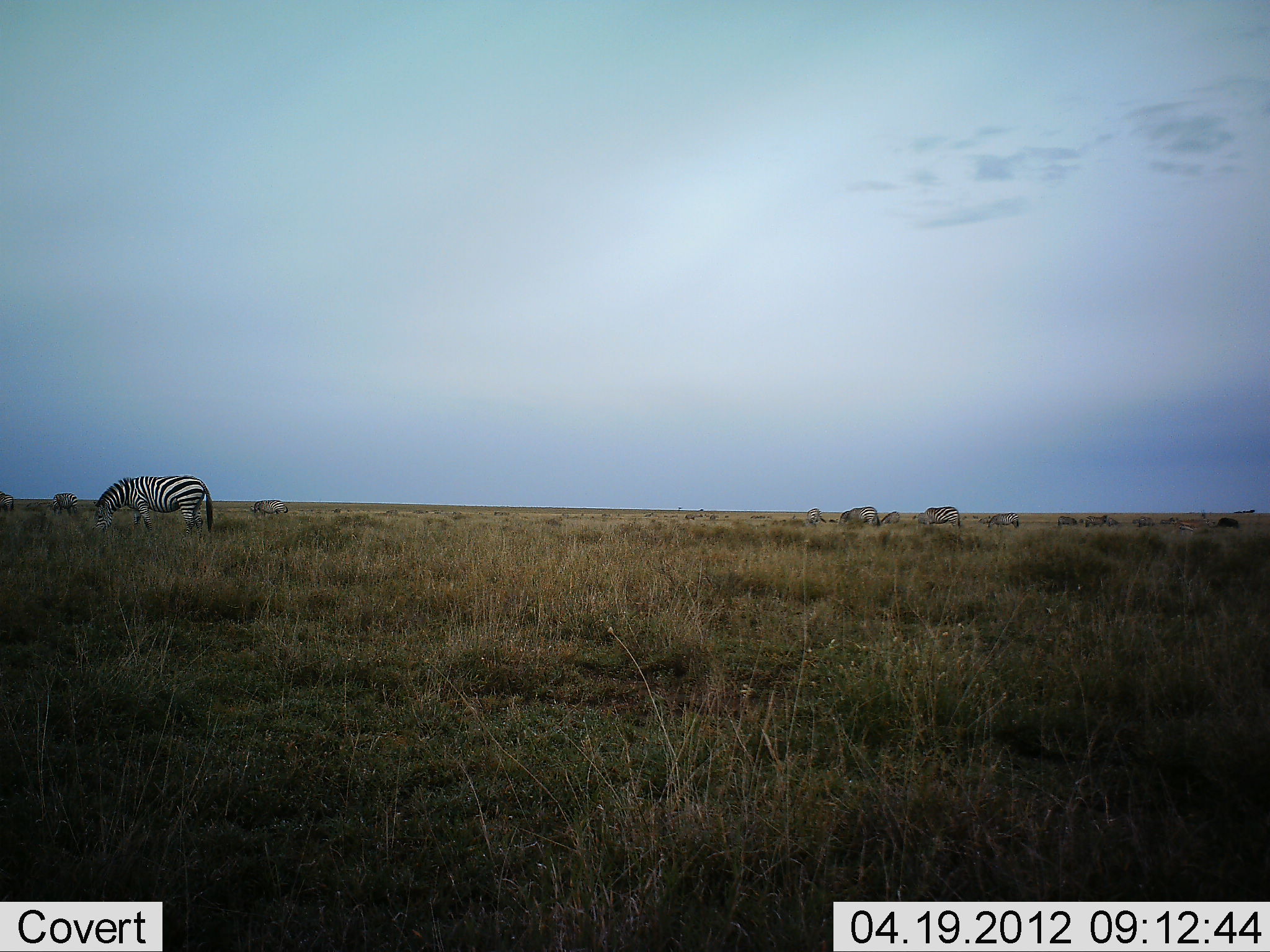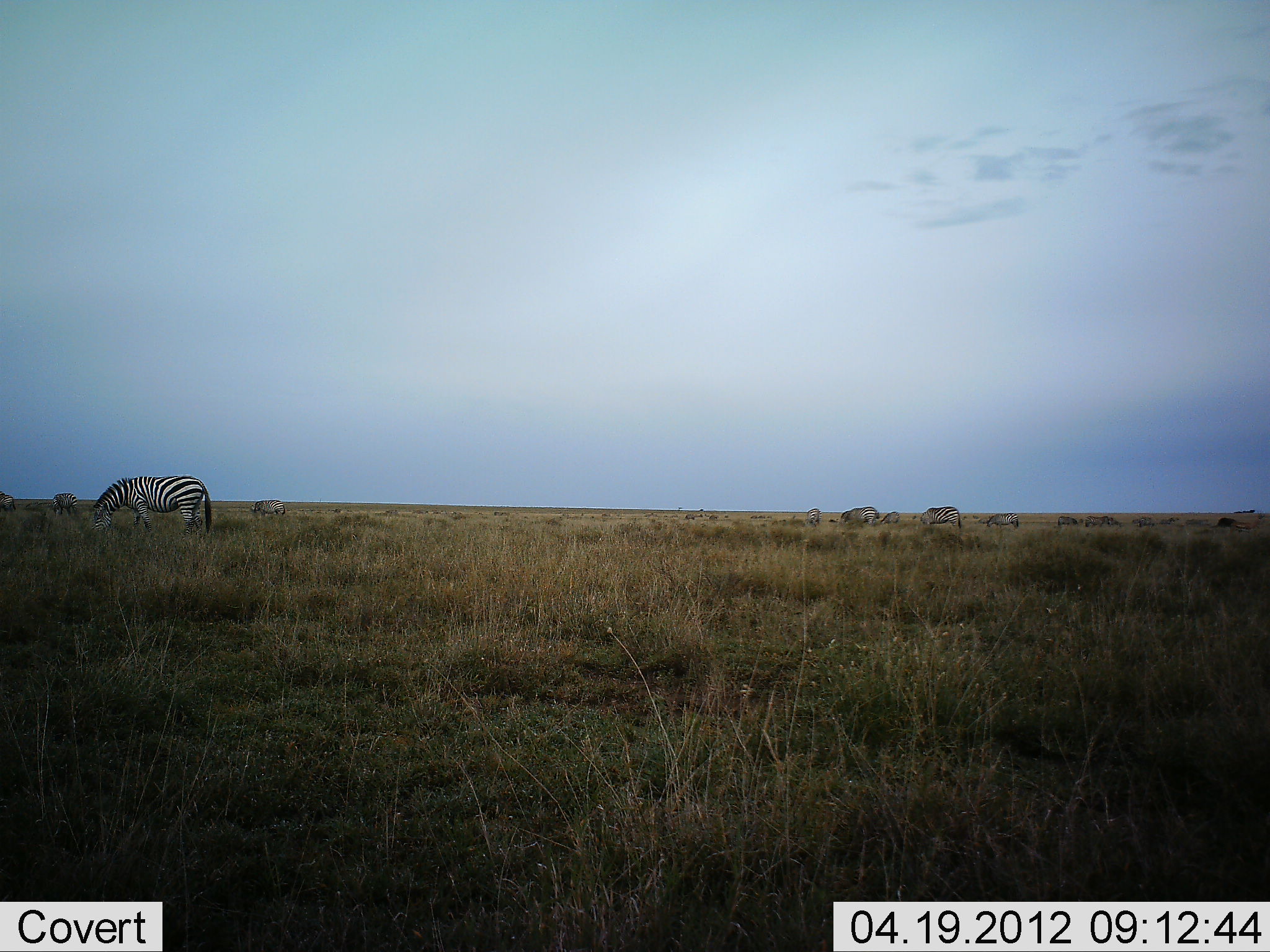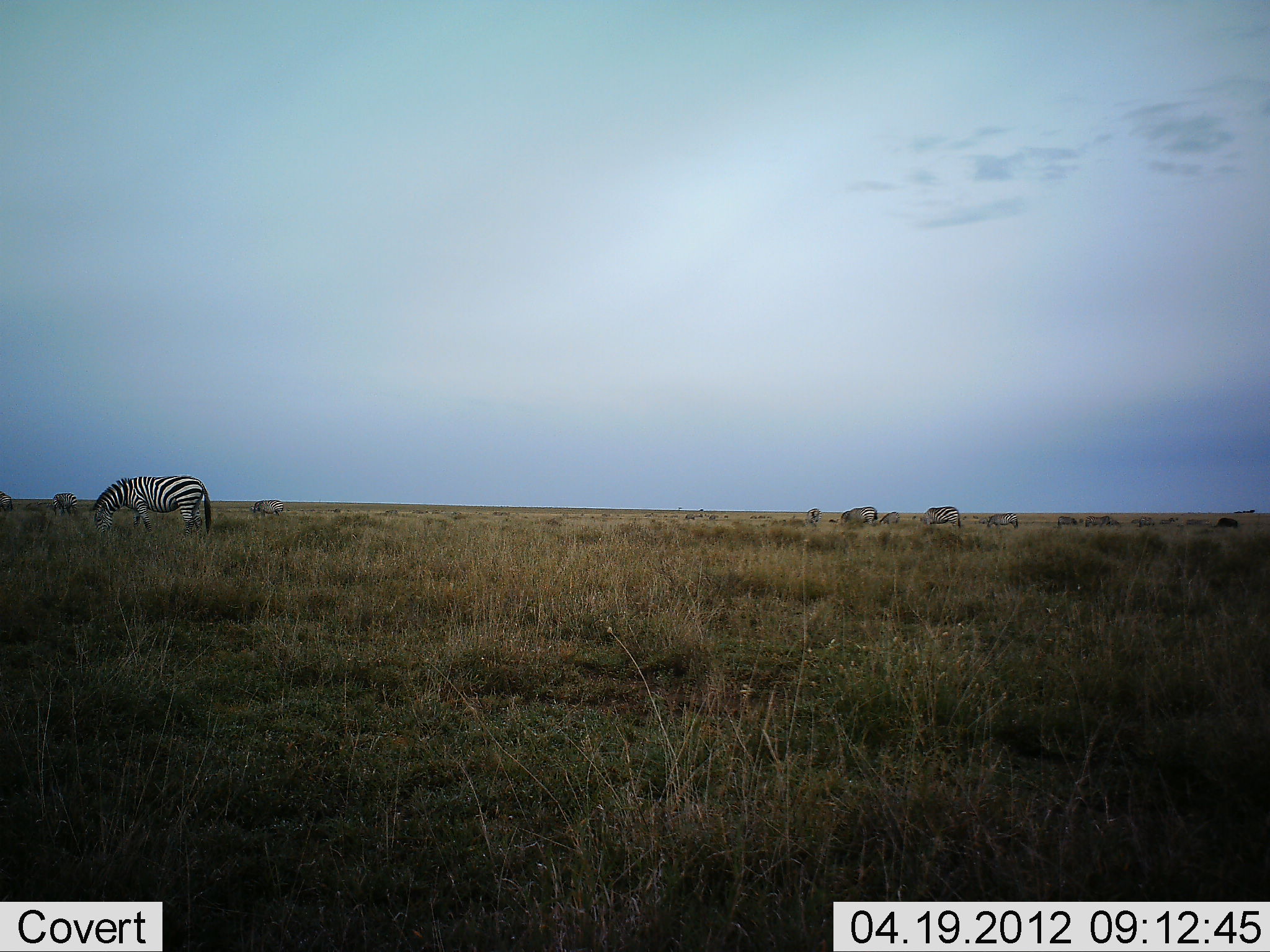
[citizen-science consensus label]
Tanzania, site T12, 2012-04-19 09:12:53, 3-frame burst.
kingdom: Animalia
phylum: Chordata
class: Mammalia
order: Perissodactyla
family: Equidae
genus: Equus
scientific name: Equus quagga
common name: plains zebra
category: zebra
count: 11-50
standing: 47%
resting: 0%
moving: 7%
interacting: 0%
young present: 0%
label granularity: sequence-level